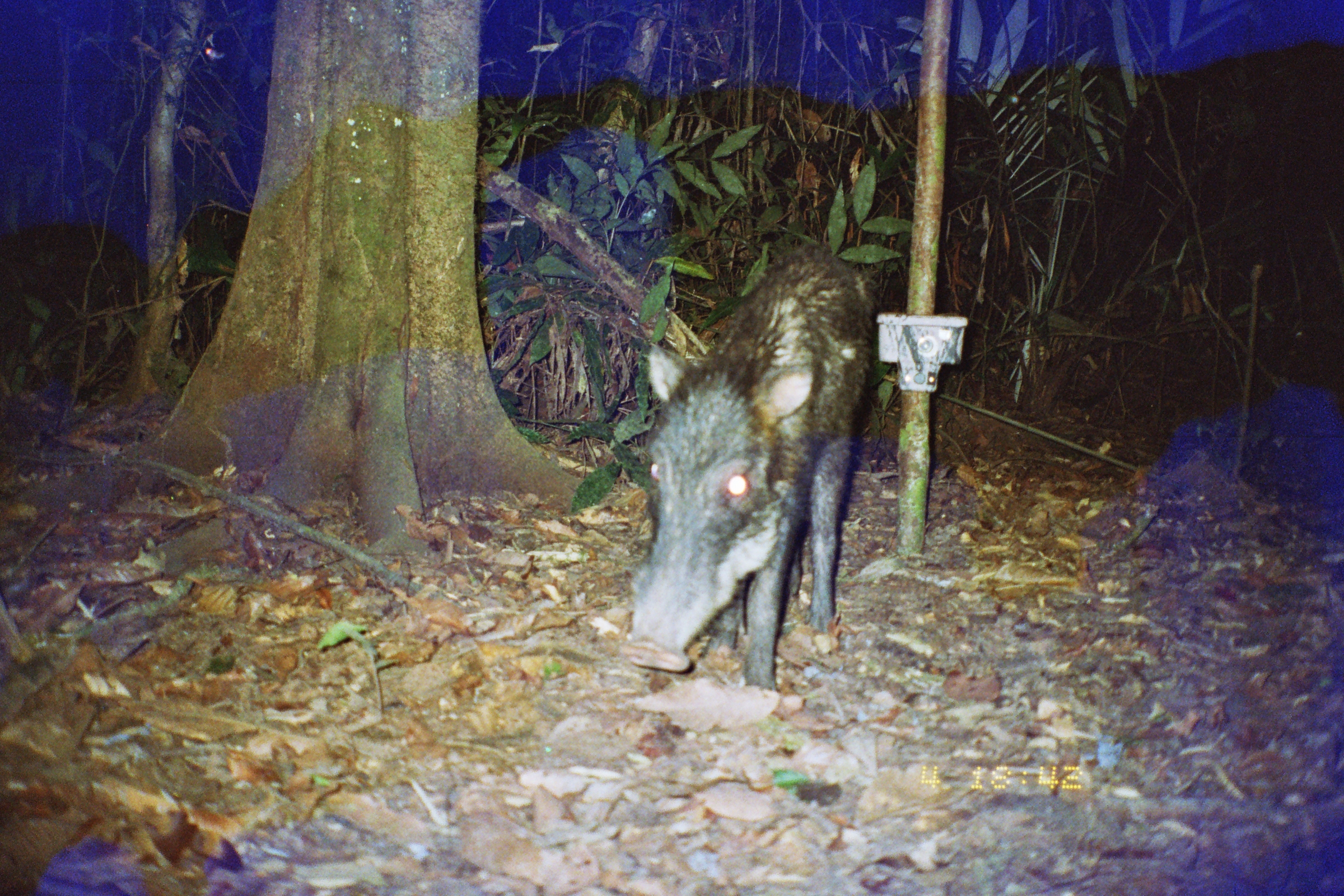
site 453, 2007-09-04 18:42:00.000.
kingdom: Animalia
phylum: Chordata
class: Mammalia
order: Artiodactyla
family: Tayassuidae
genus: Tayassu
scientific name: Tayassu pecari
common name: white-lipped peccary